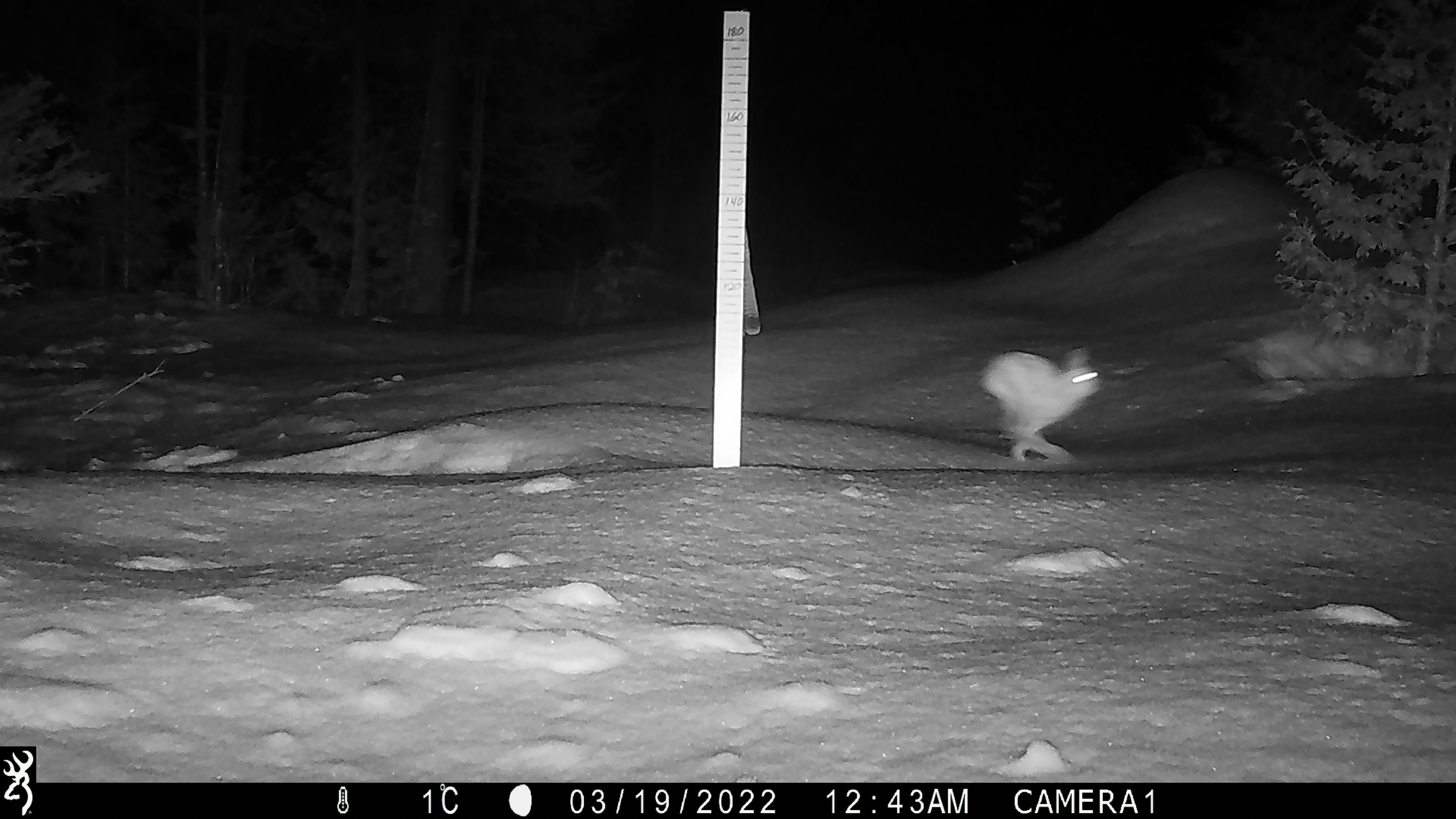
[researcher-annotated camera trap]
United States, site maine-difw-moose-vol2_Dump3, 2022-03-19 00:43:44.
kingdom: Animalia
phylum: Chordata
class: Mammalia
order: Lagomorpha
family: Leporidae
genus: Lepus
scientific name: Lepus americanus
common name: snowshoe hare